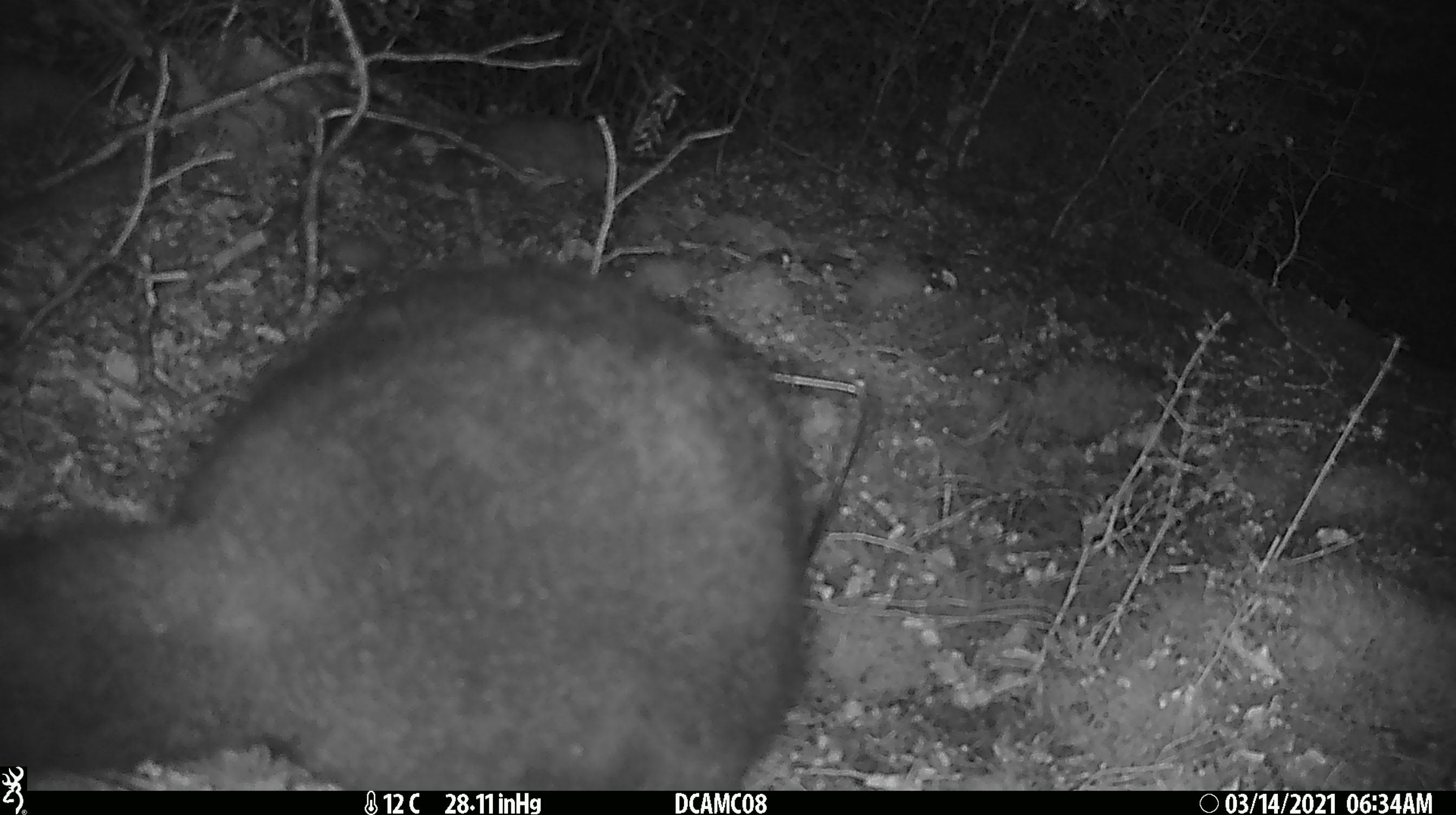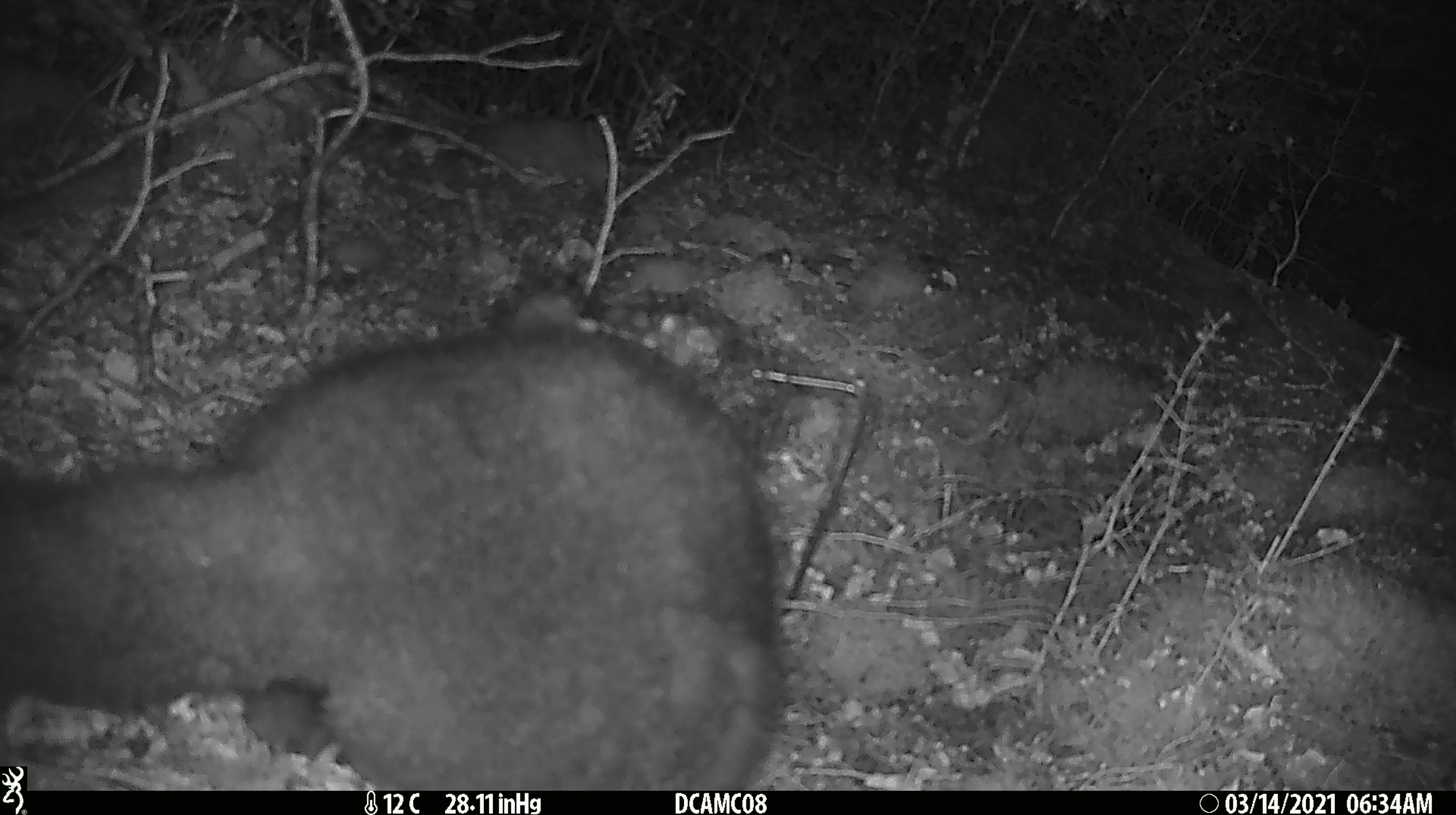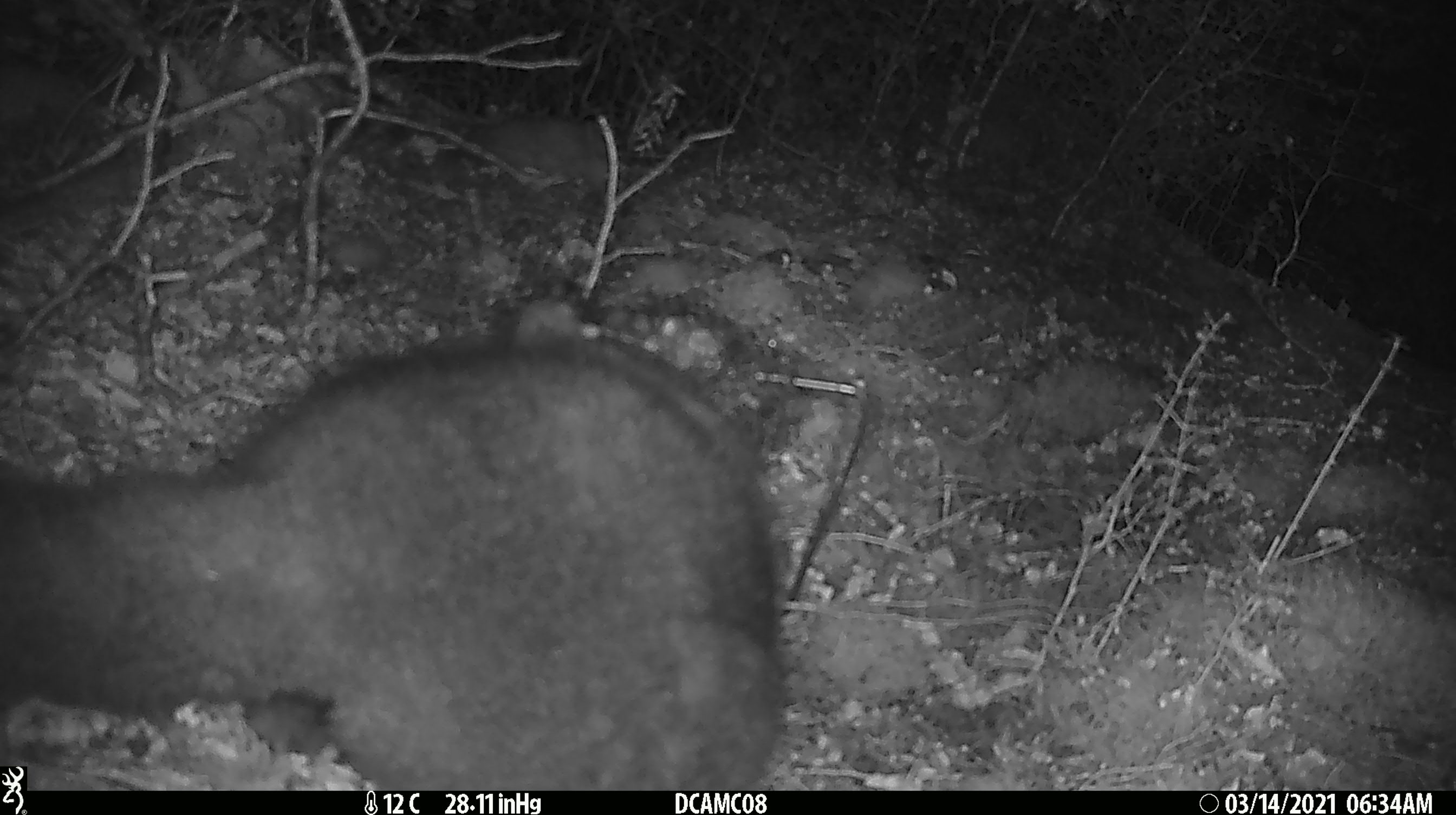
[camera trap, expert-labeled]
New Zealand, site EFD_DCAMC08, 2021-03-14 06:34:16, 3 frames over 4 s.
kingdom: Animalia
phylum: Chordata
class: Mammalia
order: Diprotodontia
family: Phalangeridae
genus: Trichosurus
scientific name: Trichosurus vulpecula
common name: common brushtail possum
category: possum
Possum (common brushtail possum) (Trichosurus vulpecula).